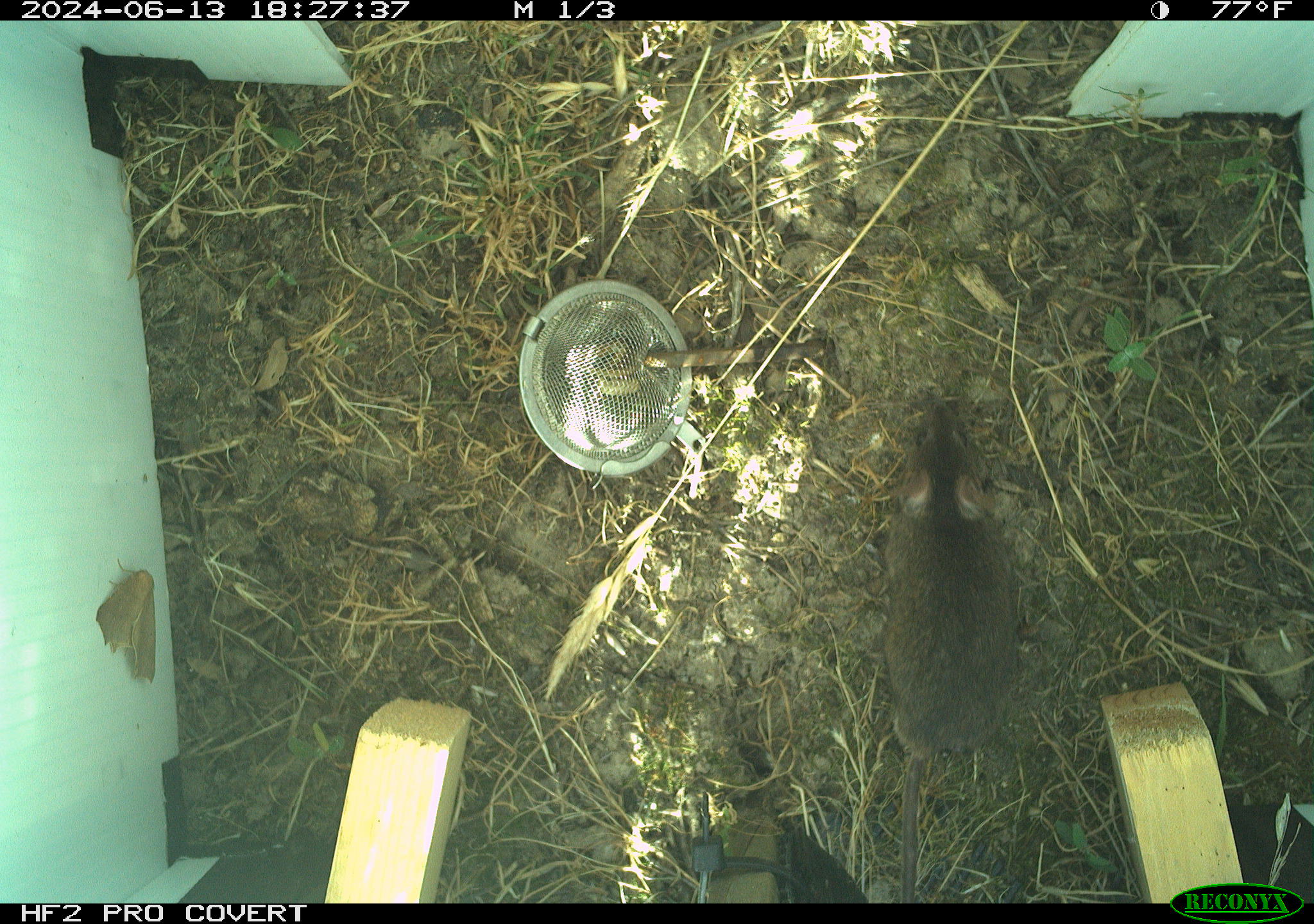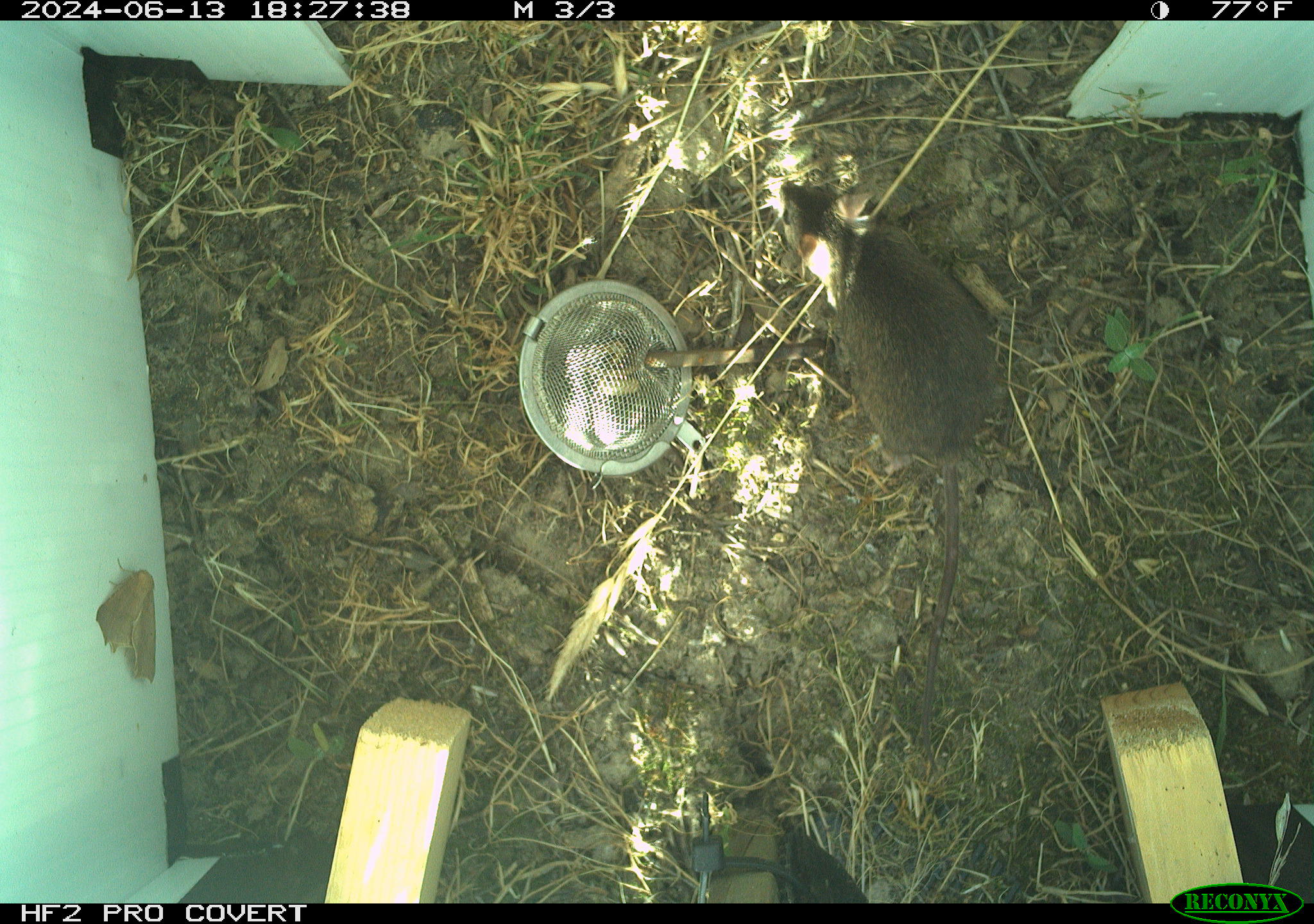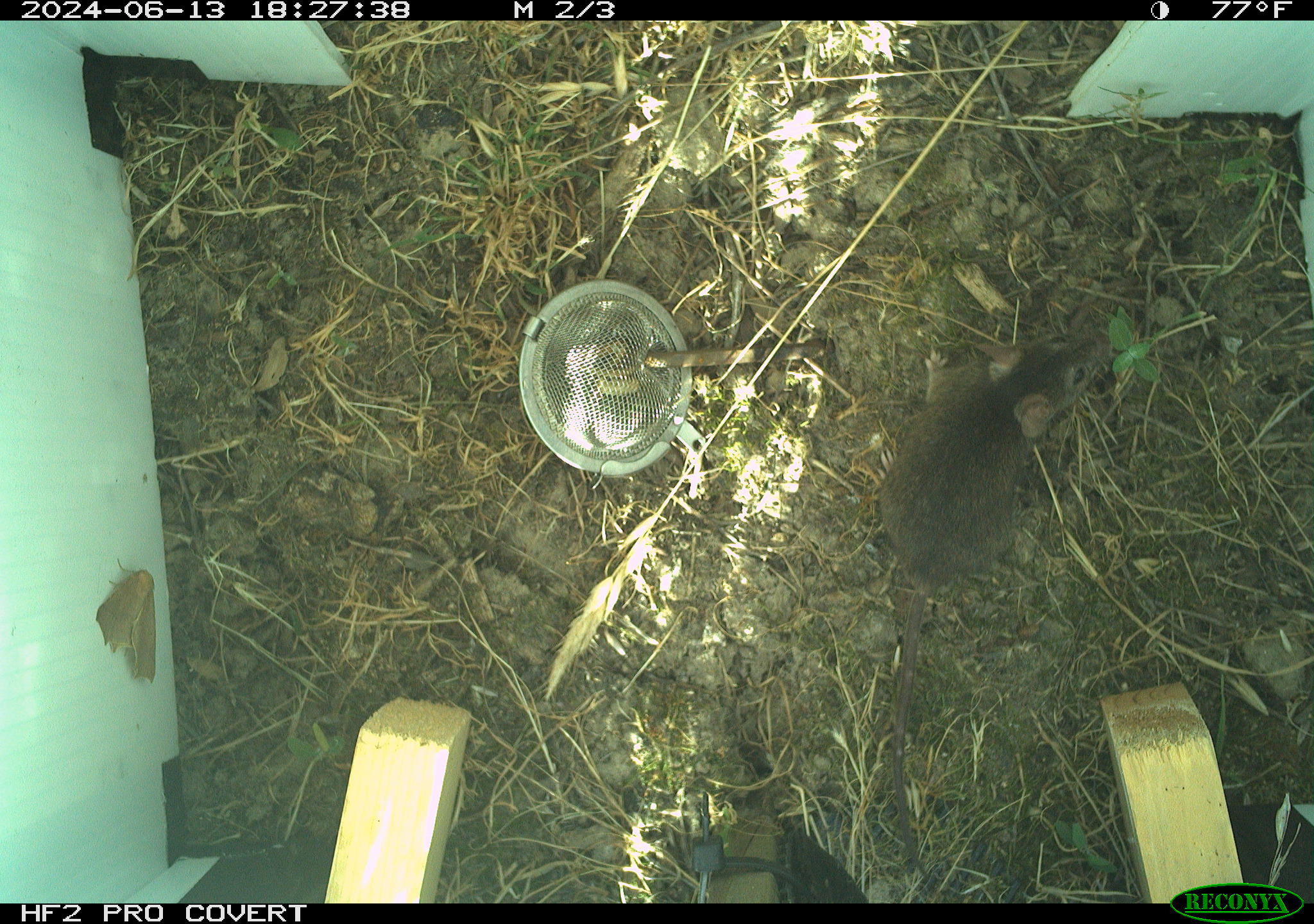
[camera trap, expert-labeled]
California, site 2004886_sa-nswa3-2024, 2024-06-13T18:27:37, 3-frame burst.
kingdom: Animalia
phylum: Chordata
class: Mammalia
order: Rodentia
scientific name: Rodentia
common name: rodent